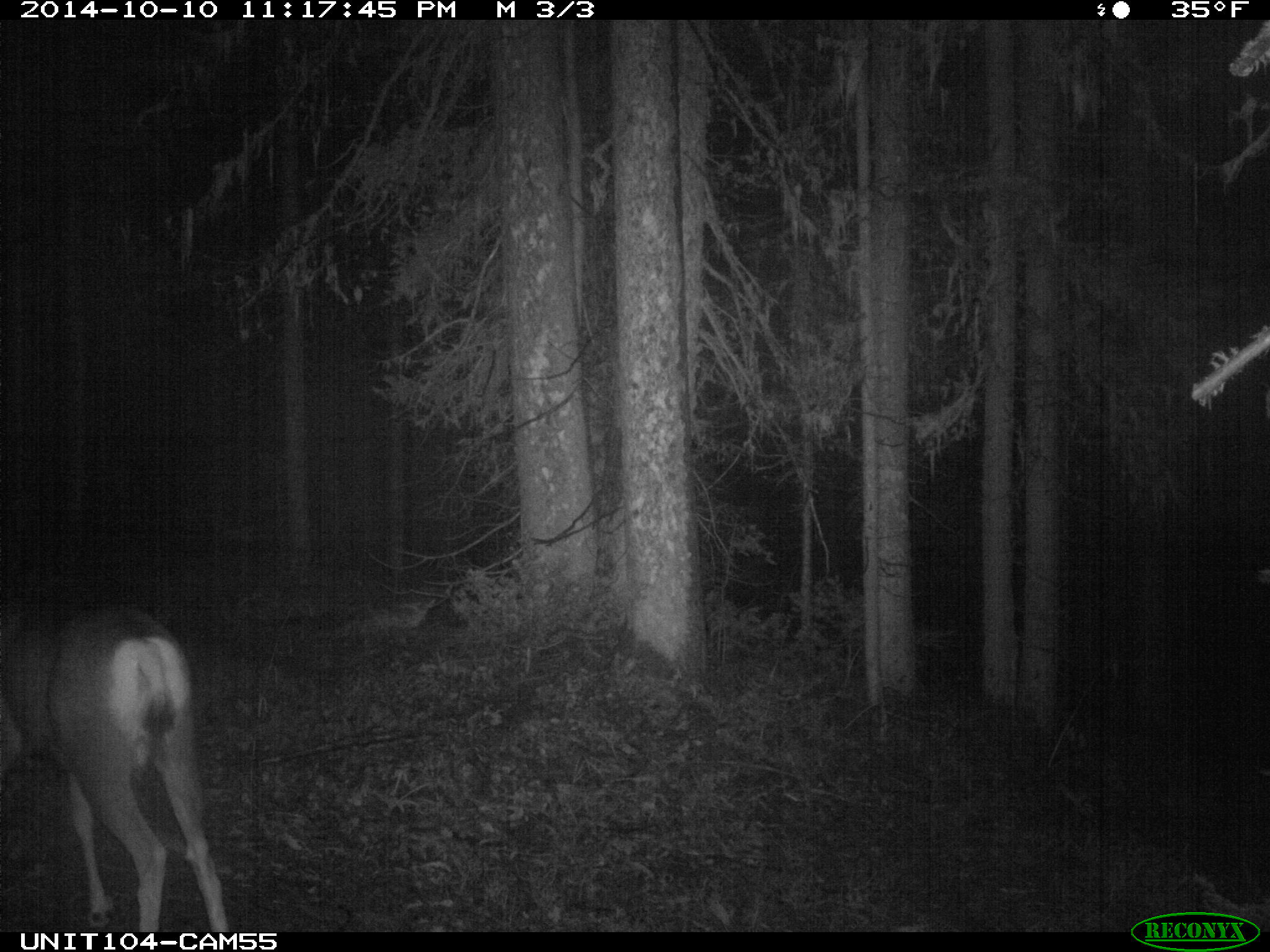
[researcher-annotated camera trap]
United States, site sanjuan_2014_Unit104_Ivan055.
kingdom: Animalia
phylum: Chordata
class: Mammalia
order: Artiodactyla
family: Cervidae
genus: Odocoileus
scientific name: Odocoileus hemionus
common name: mule deer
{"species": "Odocoileus hemionus (mule deer)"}